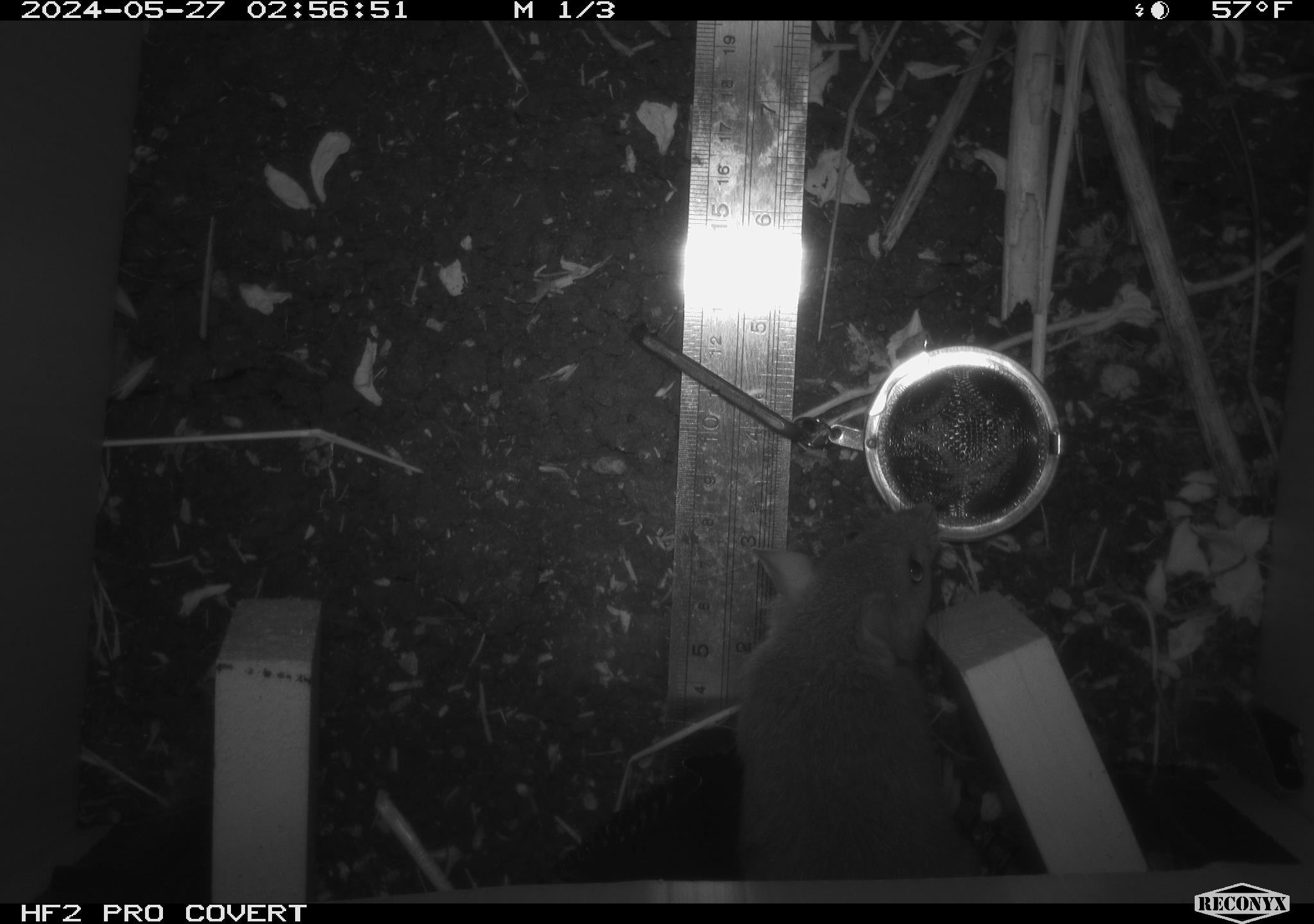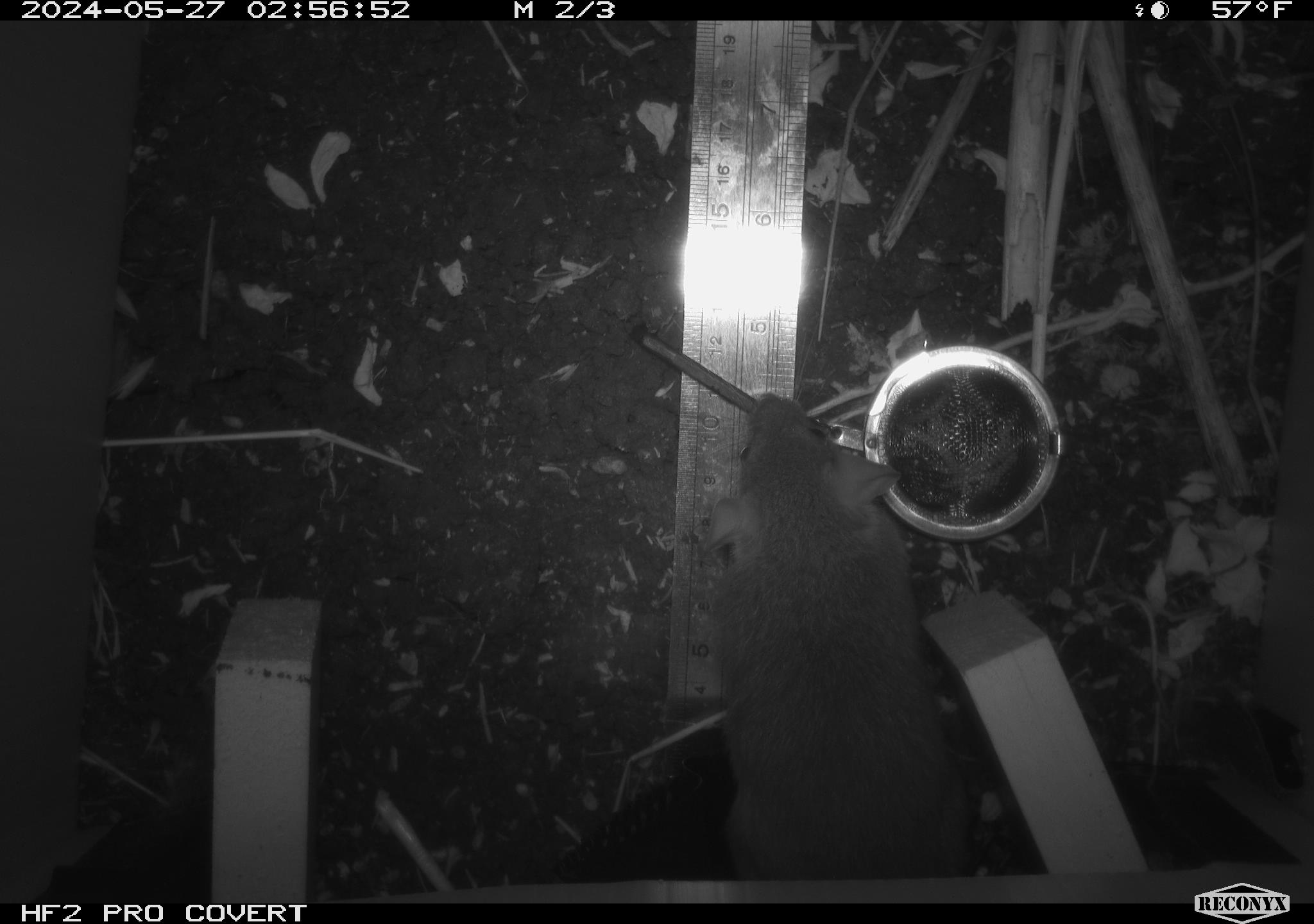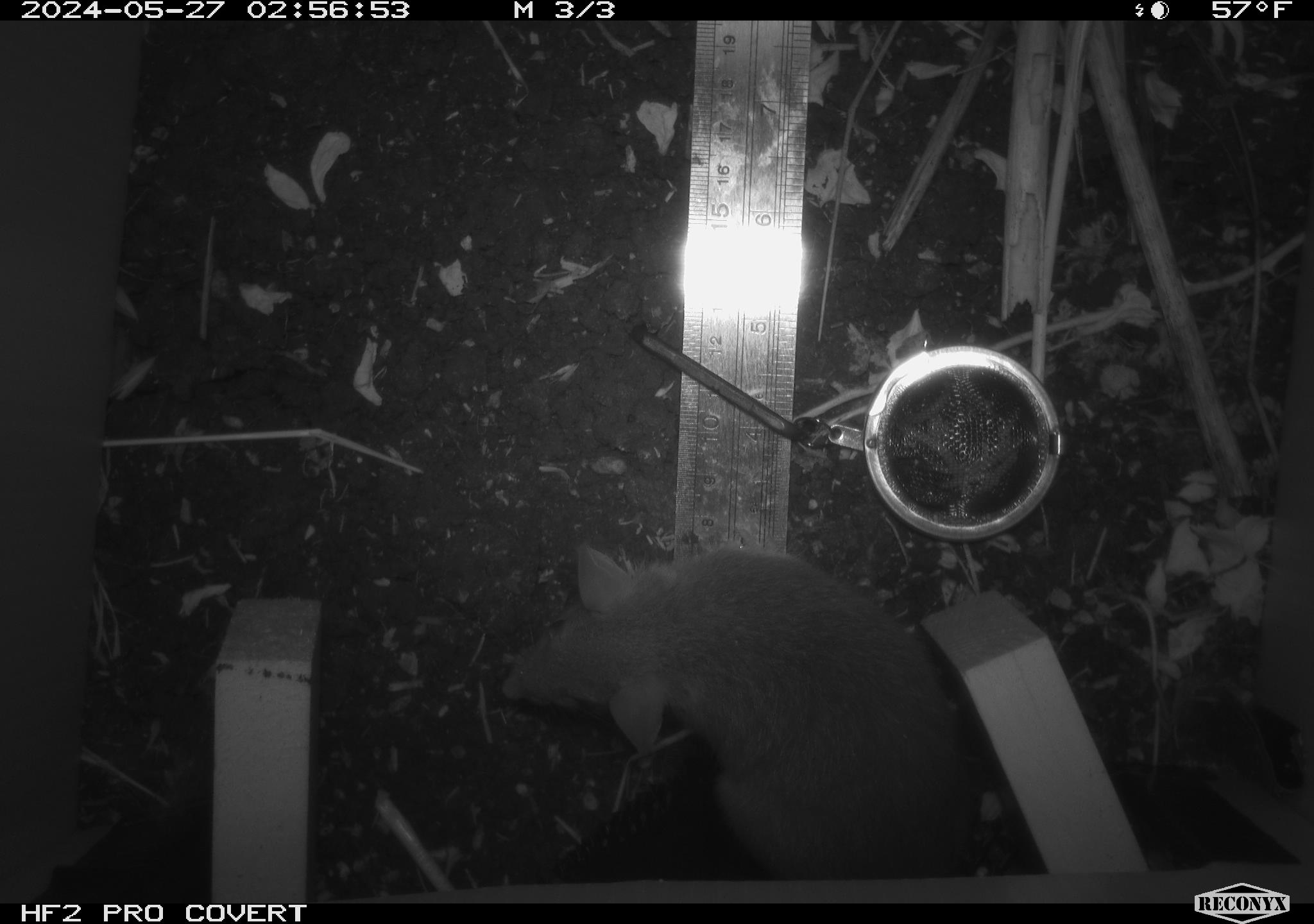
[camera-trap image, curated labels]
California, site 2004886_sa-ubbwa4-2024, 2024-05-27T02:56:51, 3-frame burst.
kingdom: Animalia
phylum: Chordata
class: Mammalia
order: Rodentia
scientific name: Rodentia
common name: woodrat or rat or mouse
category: woodrat or rat or mouse species